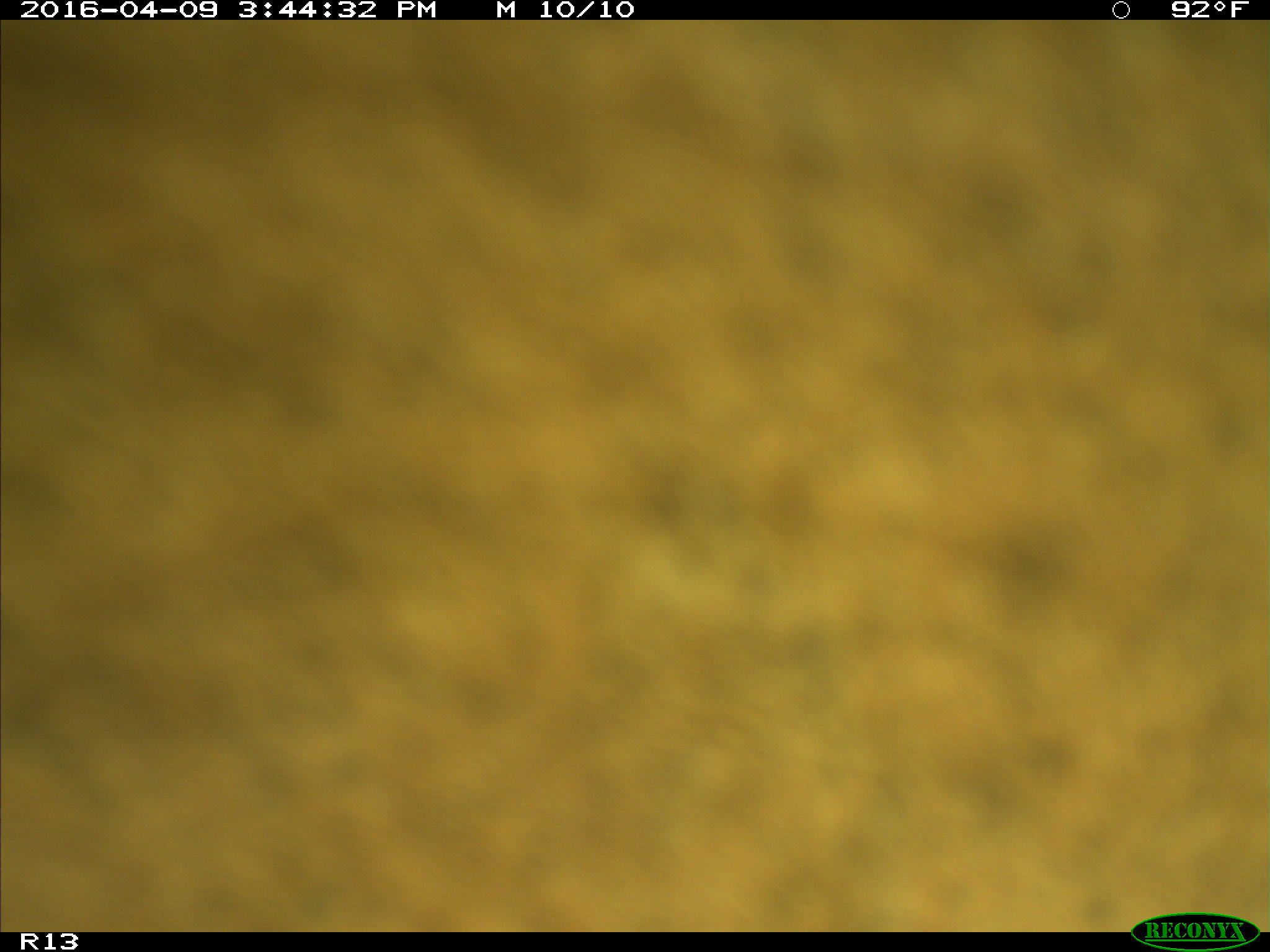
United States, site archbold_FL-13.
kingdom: Animalia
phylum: Chordata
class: Mammalia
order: Artiodactyla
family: Bovidae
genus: Bos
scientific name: Bos taurus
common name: domestic cow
Bos taurus (domestic cow).